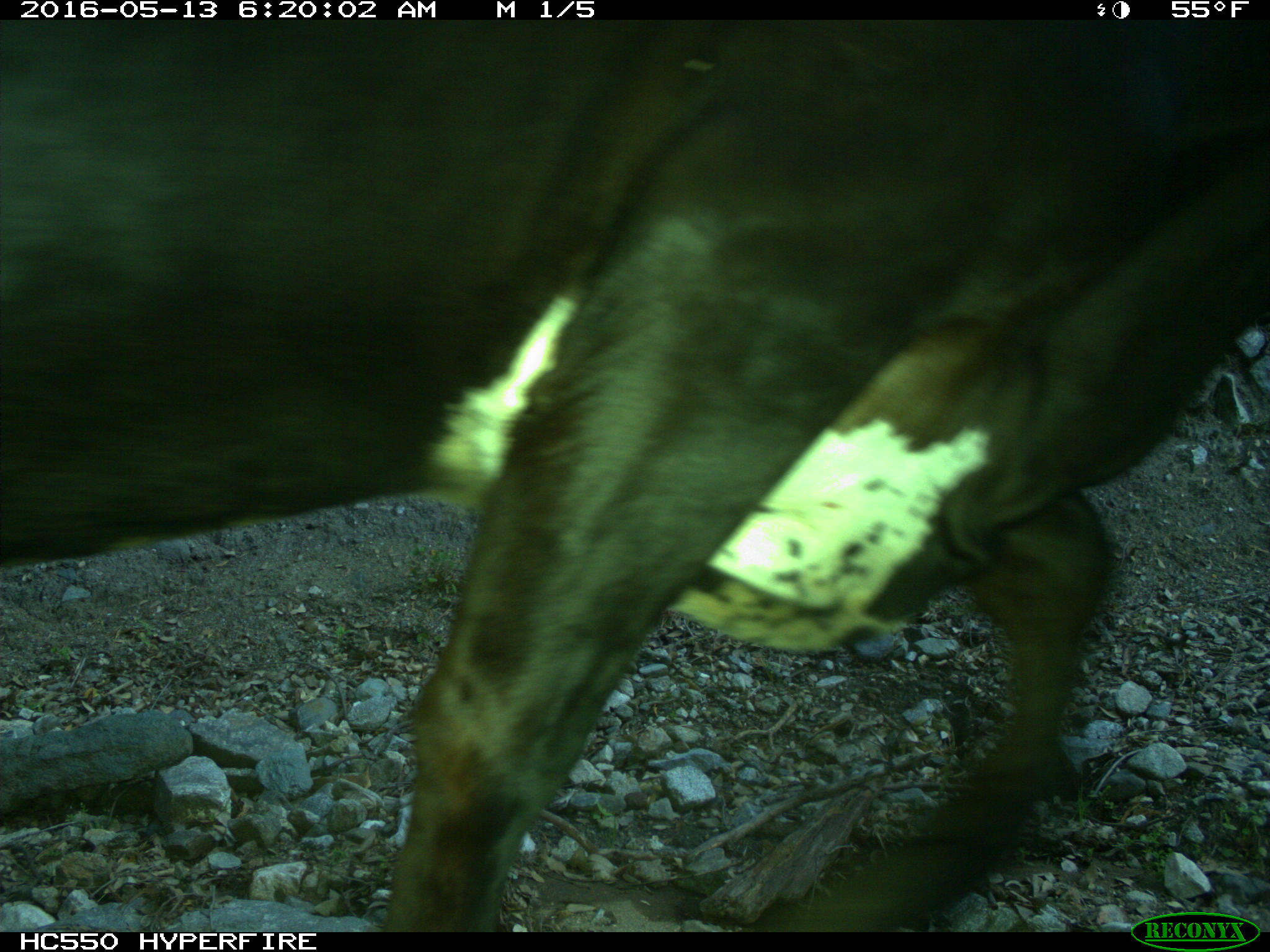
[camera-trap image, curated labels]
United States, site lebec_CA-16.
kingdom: Animalia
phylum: Chordata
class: Mammalia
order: Artiodactyla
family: Bovidae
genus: Bos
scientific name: Bos taurus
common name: domestic cow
Bos taurus (domestic cow).